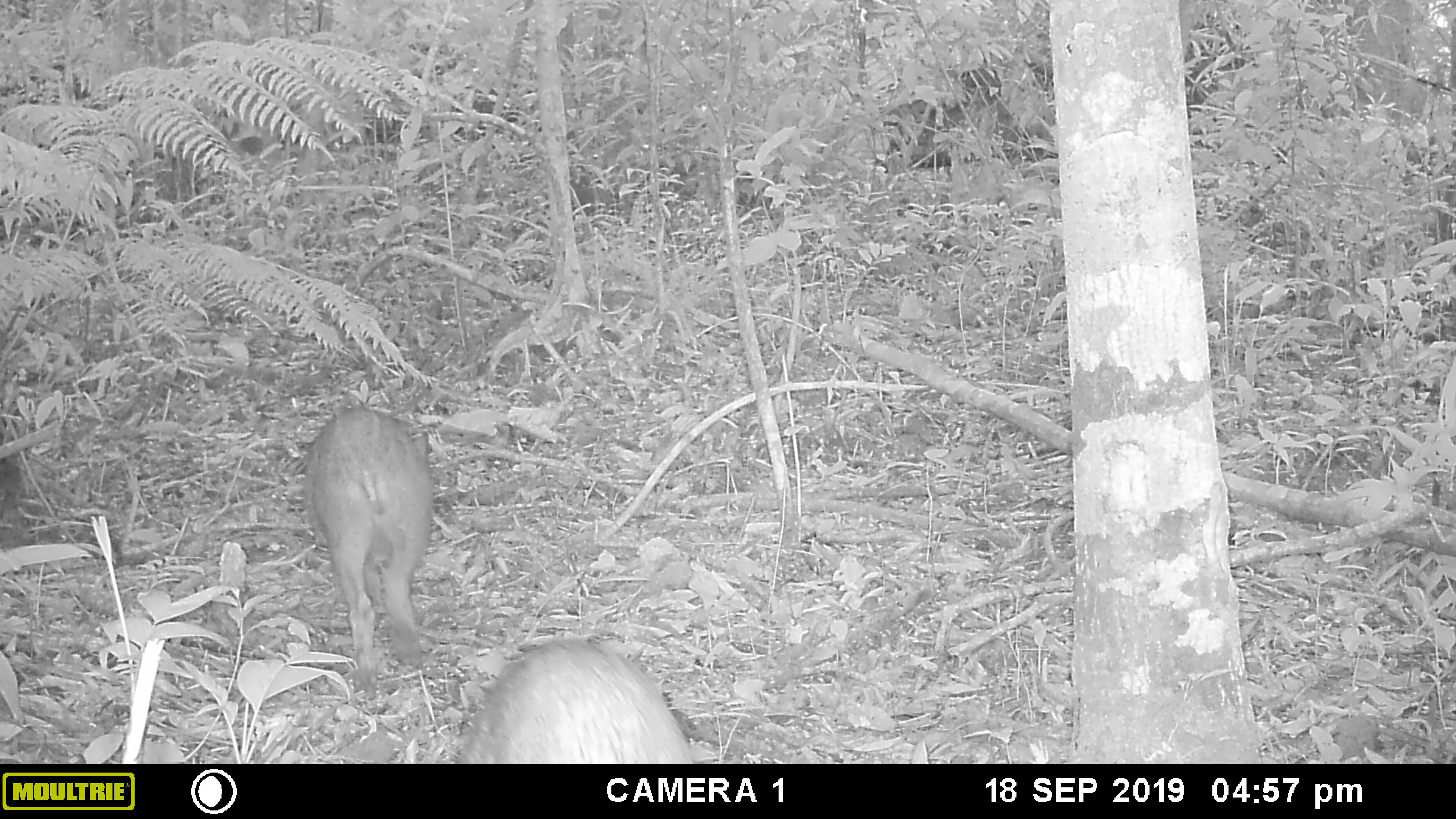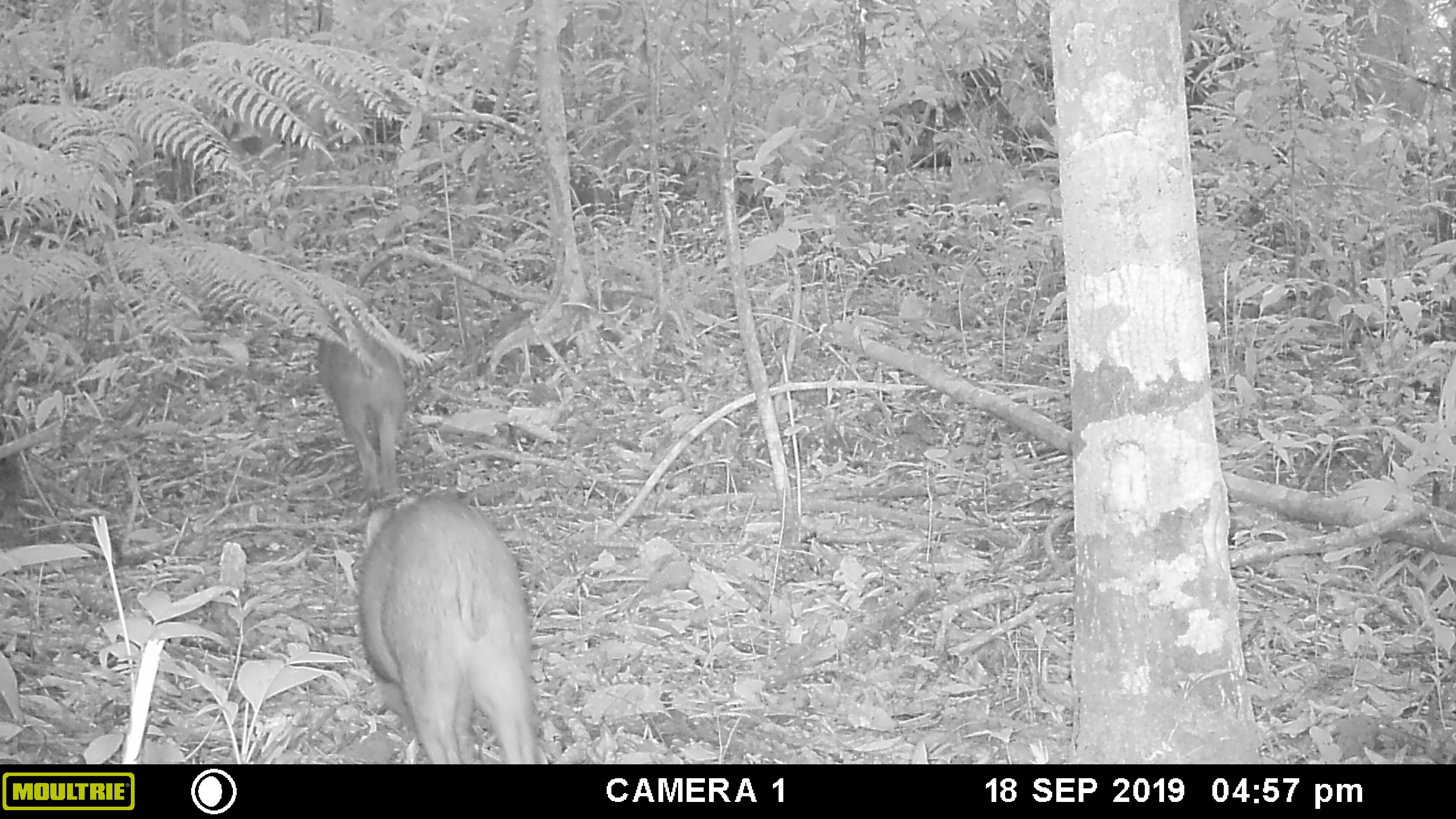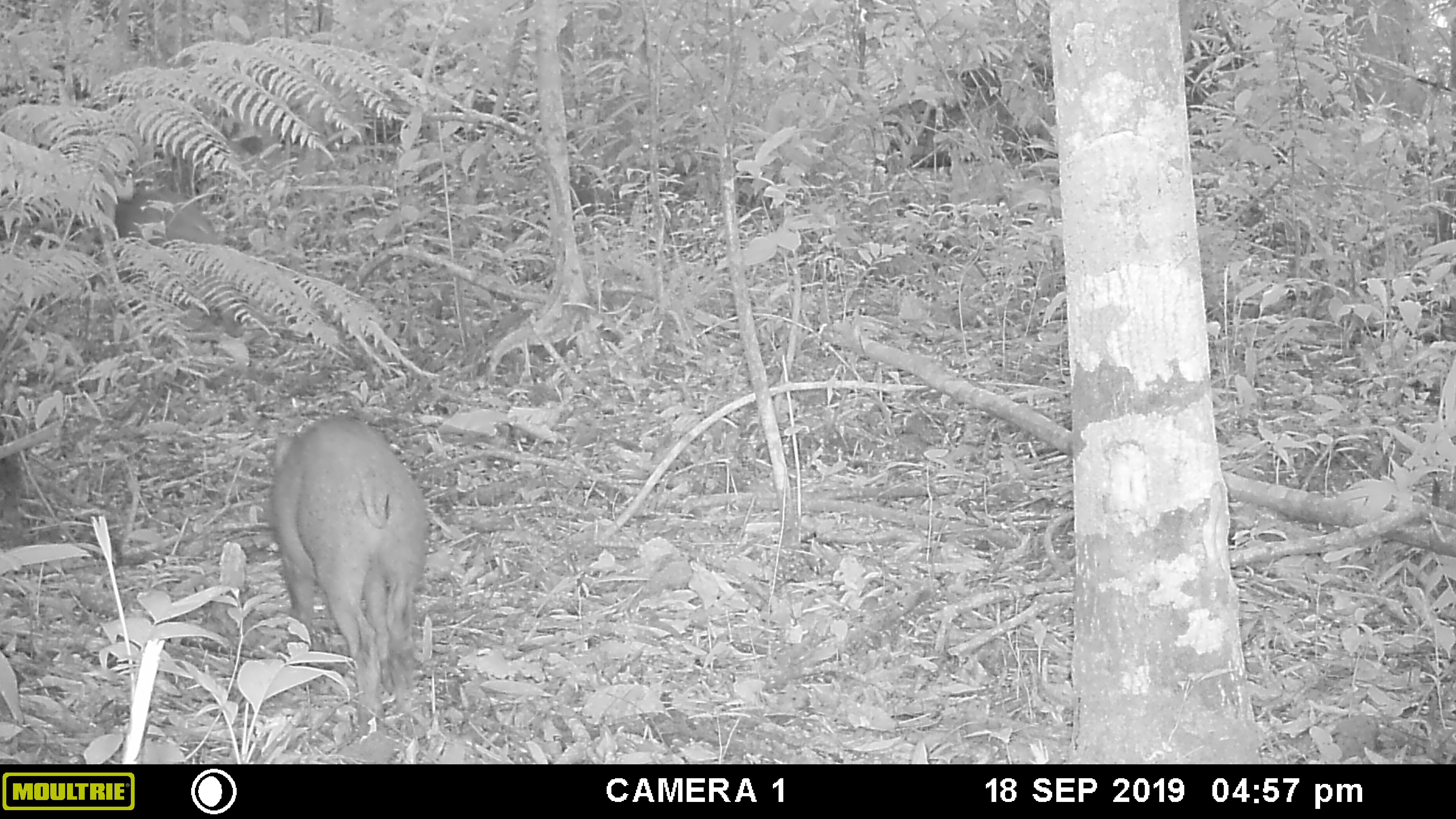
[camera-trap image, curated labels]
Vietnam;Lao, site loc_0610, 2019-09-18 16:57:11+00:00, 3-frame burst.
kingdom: Animalia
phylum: Chordata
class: Mammalia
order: Artiodactyla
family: Suidae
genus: Sus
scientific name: Sus scrofa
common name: eurasian wild pig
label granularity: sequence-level